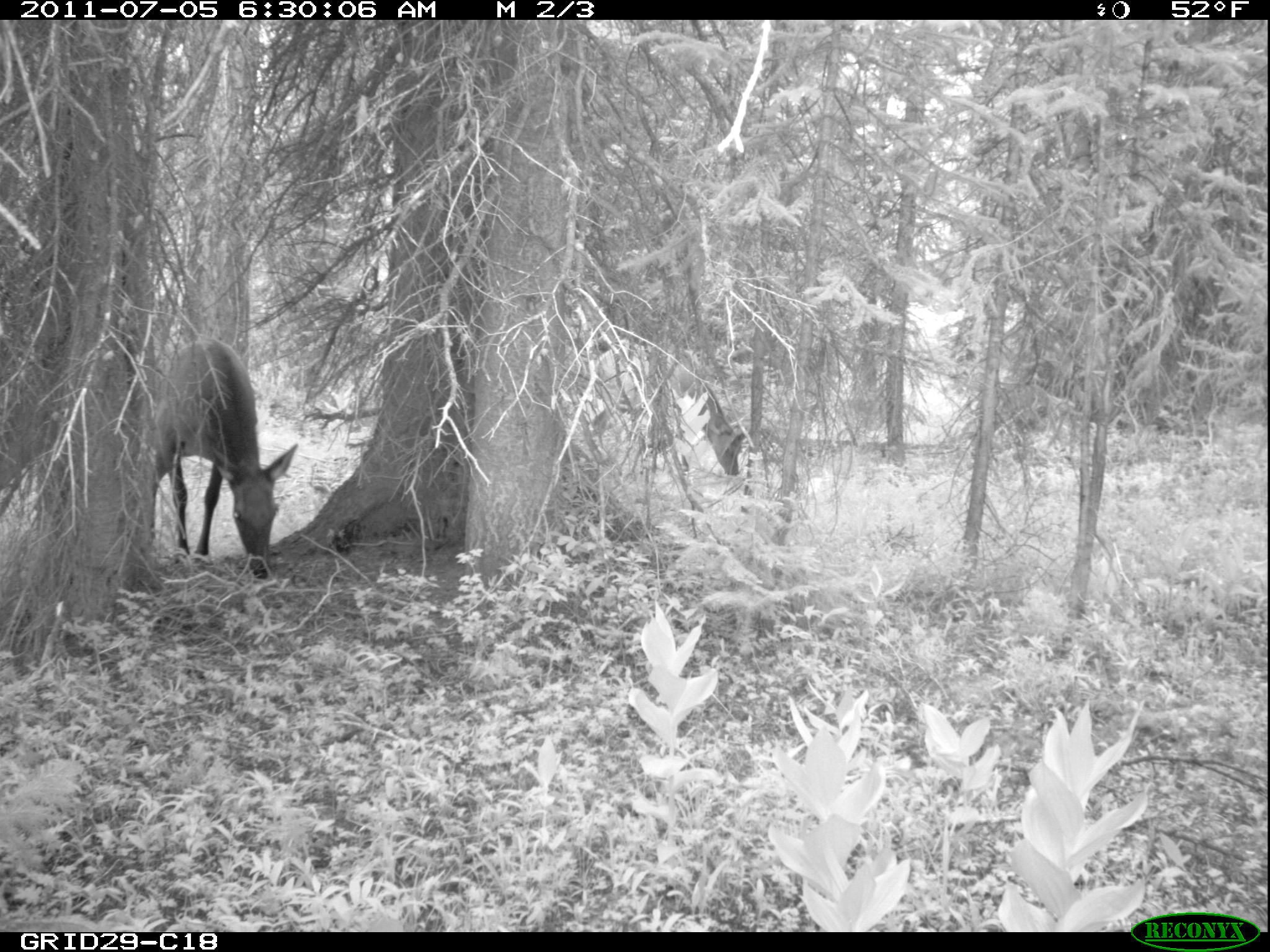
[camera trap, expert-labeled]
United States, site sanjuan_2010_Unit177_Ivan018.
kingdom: Animalia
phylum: Chordata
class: Mammalia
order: Artiodactyla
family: Cervidae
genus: Cervus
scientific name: Cervus elaphus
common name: red deer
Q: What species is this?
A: Cervus elaphus (red deer).